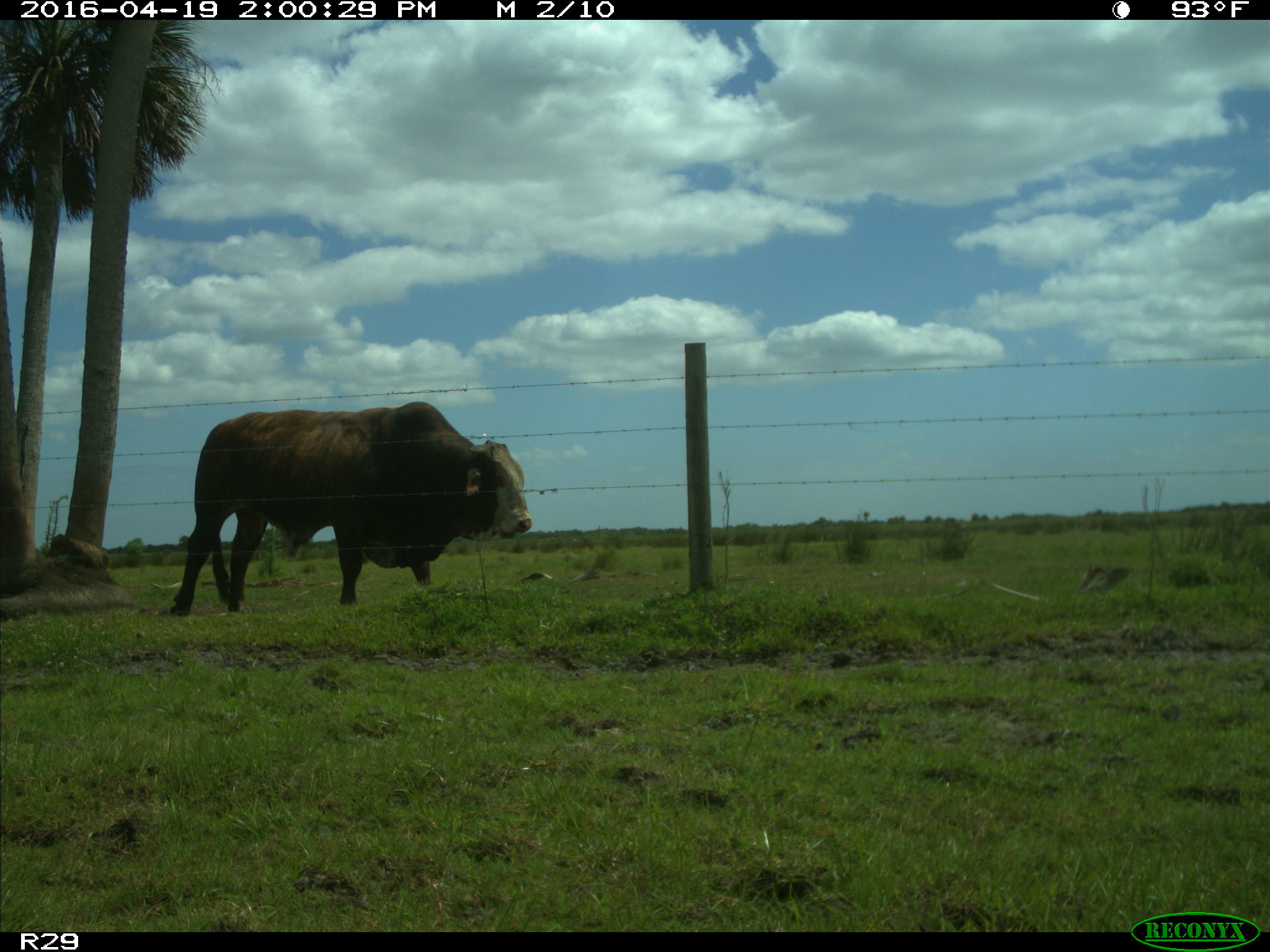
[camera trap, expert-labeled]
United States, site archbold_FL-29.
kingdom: Animalia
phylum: Chordata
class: Mammalia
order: Artiodactyla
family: Bovidae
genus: Bos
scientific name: Bos taurus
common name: domestic cow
Bos taurus (domestic cow).